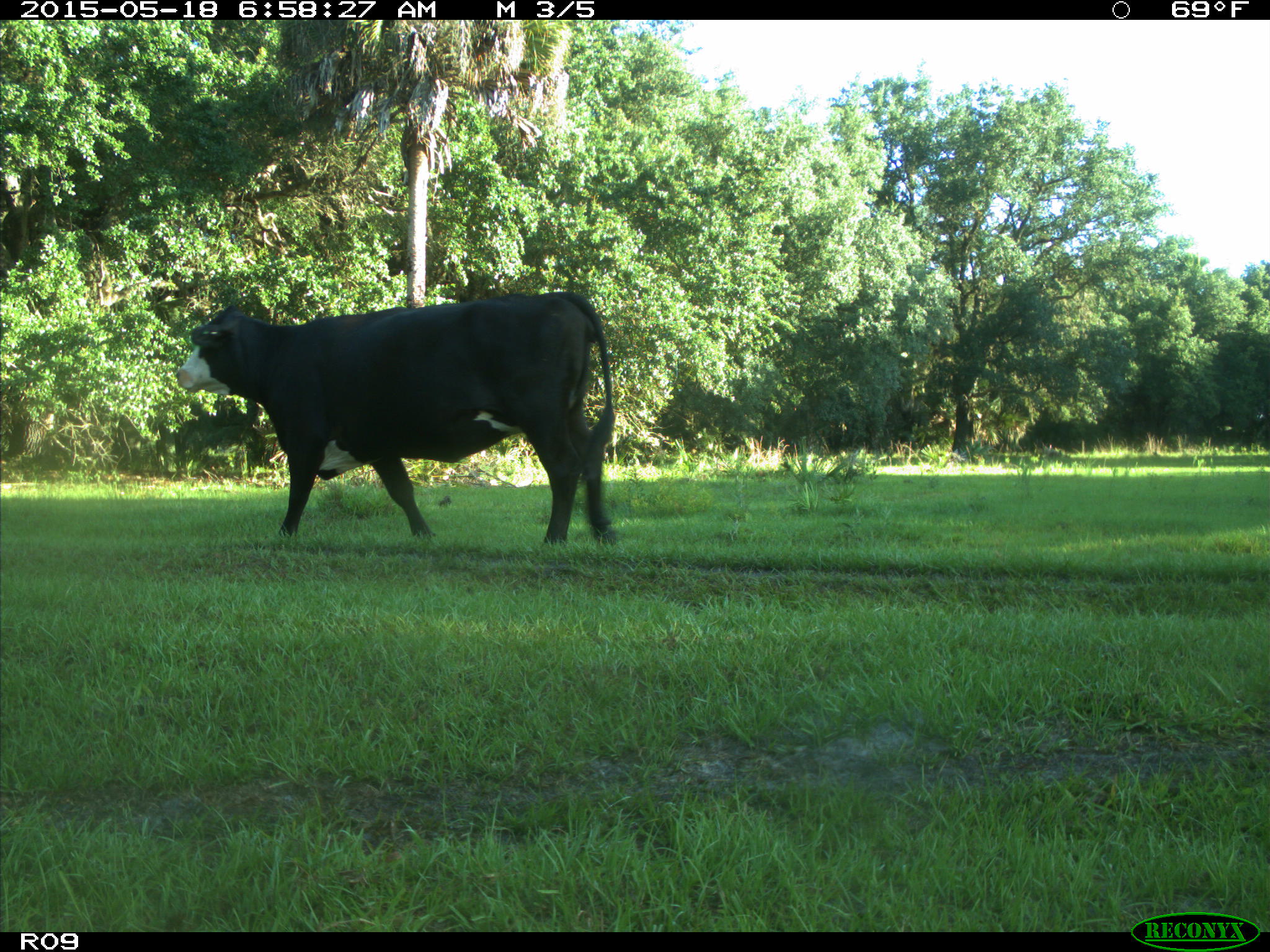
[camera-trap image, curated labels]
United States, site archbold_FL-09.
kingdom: Animalia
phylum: Chordata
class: Mammalia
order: Artiodactyla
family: Bovidae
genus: Bos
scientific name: Bos taurus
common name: domestic cow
Bos taurus (domestic cow).